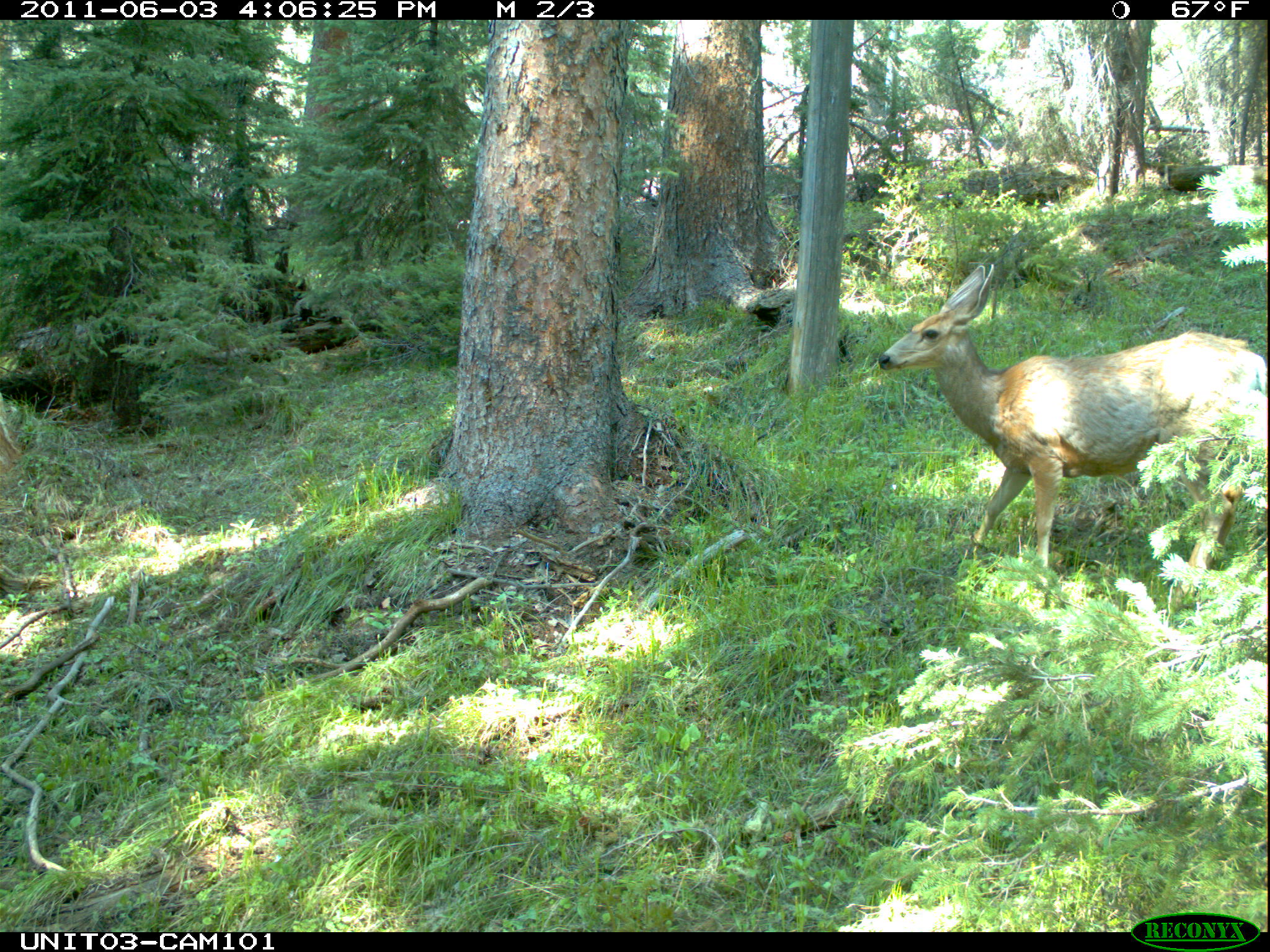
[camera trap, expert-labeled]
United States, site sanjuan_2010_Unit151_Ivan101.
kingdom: Animalia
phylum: Chordata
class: Mammalia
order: Artiodactyla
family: Cervidae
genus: Odocoileus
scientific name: Odocoileus hemionus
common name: mule deer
Odocoileus hemionus (mule deer).